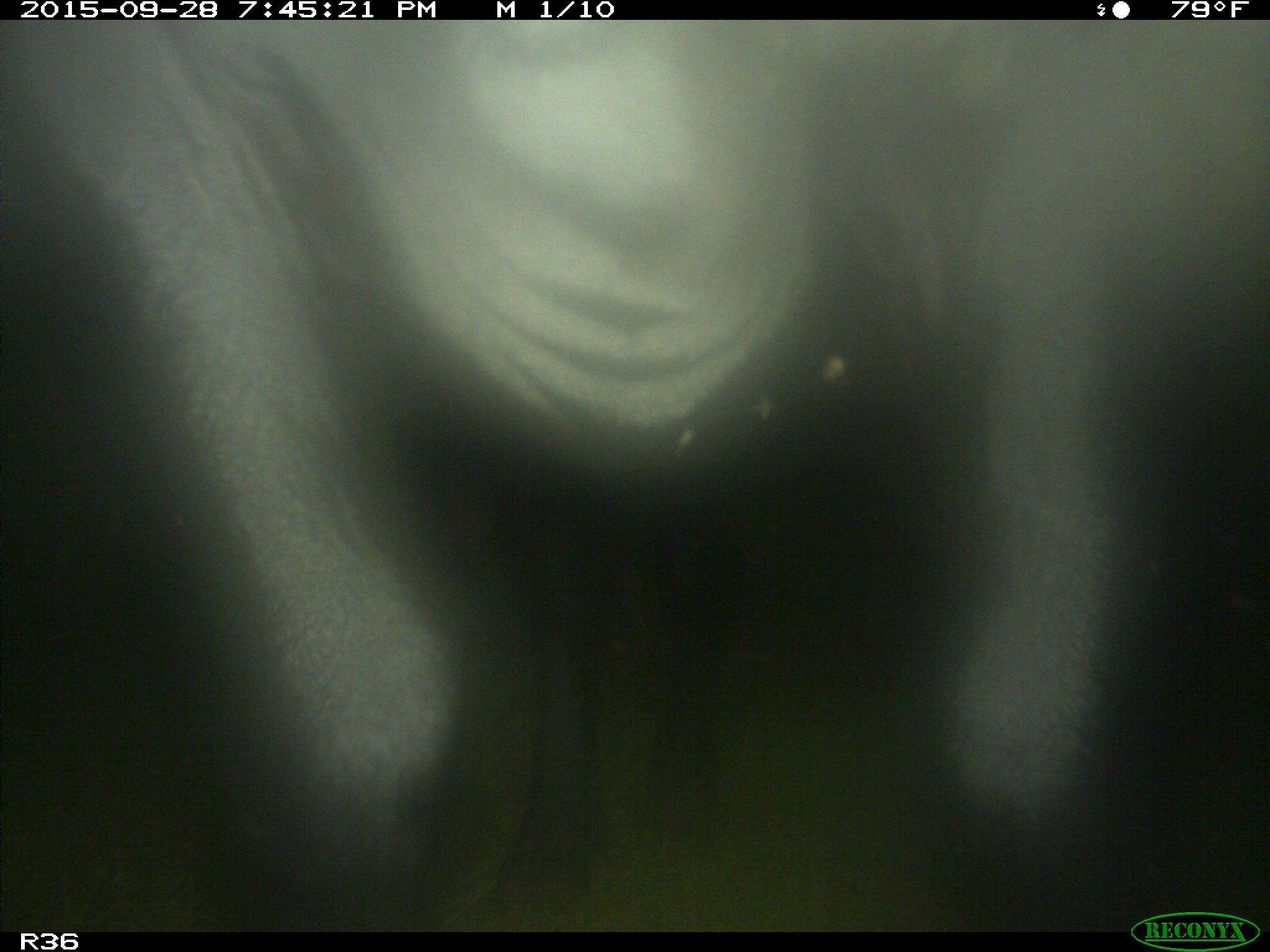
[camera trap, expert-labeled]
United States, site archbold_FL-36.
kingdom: Animalia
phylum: Chordata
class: Mammalia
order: Artiodactyla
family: Bovidae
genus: Bos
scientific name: Bos taurus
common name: domestic cow